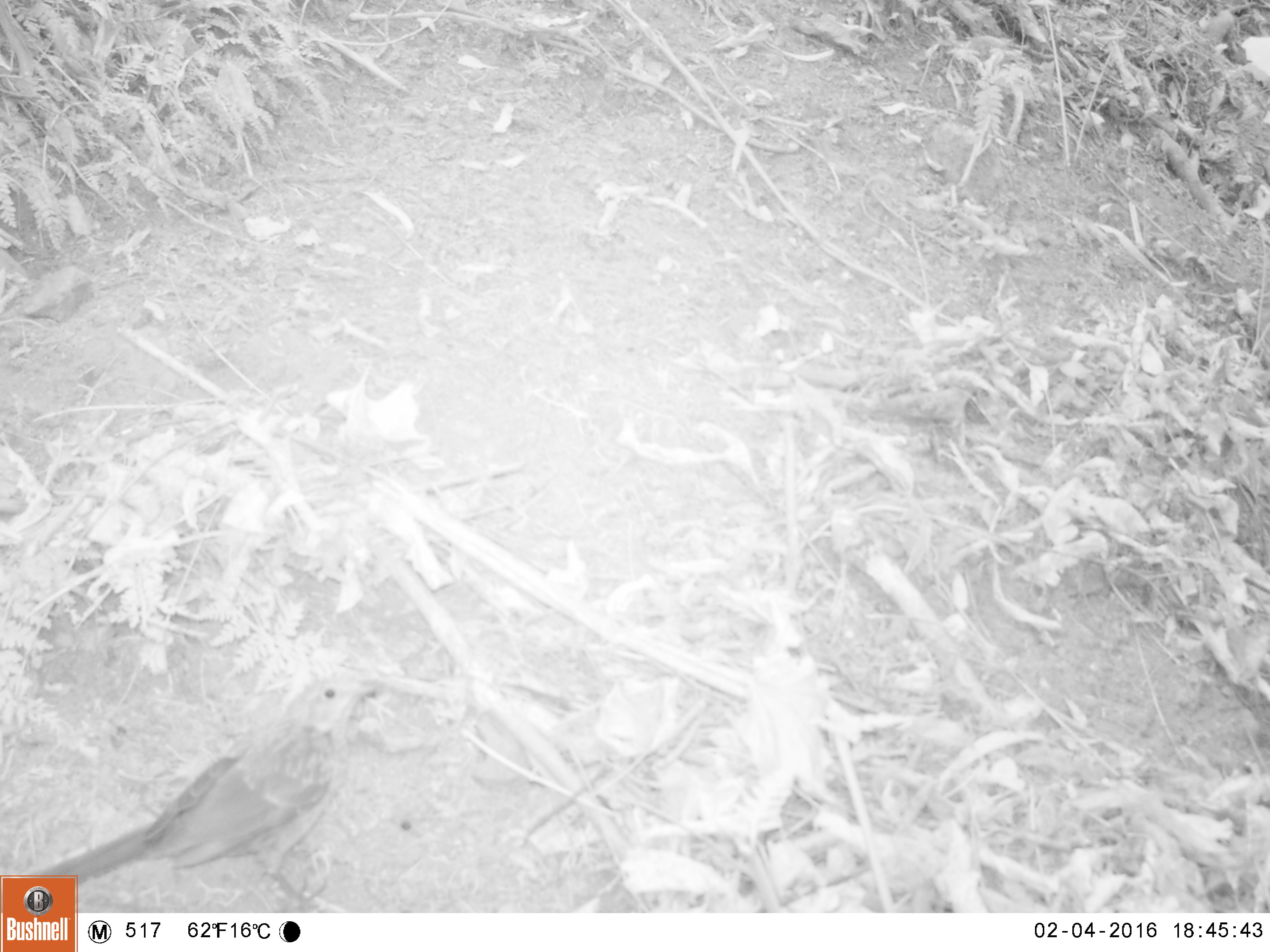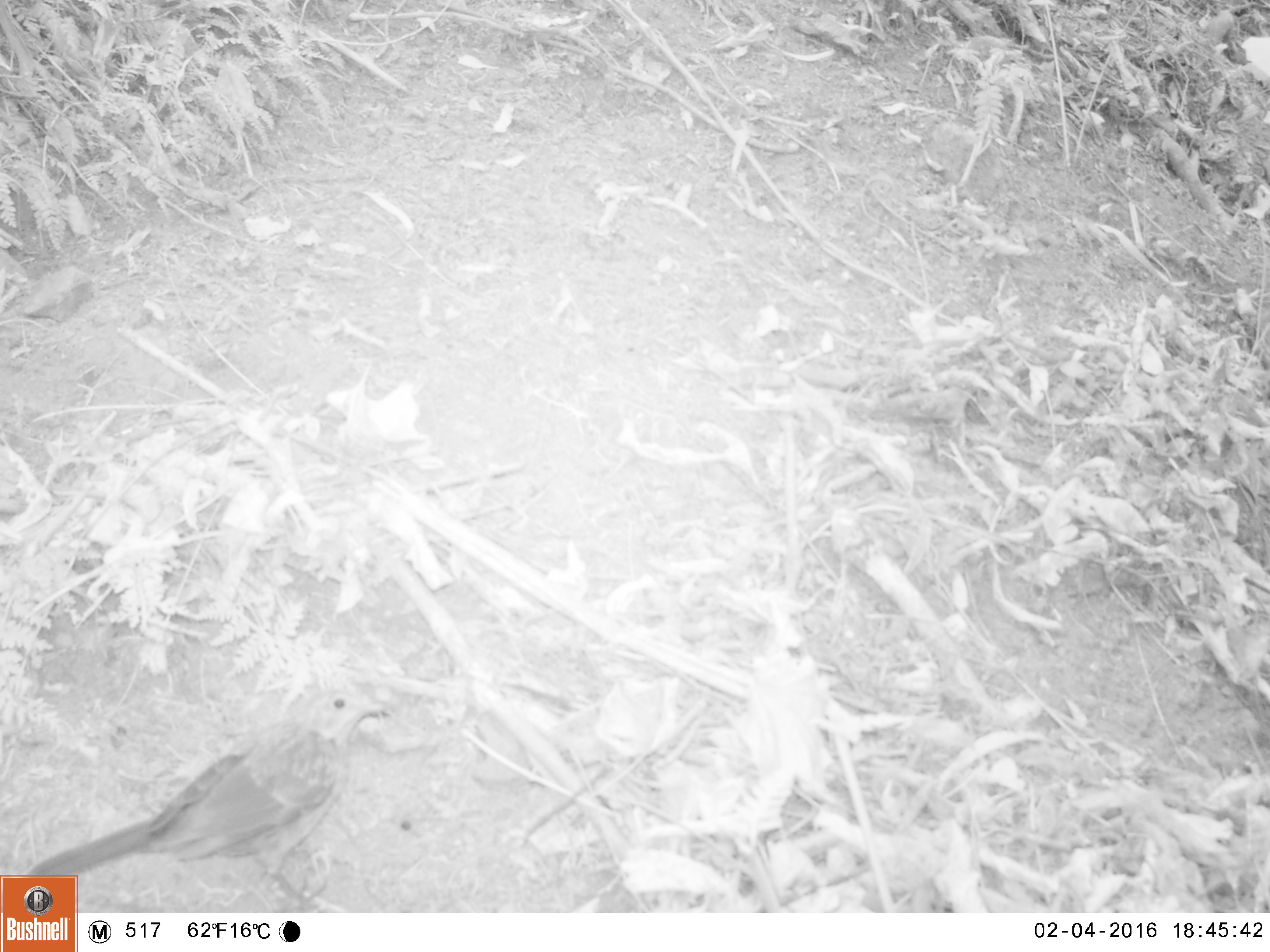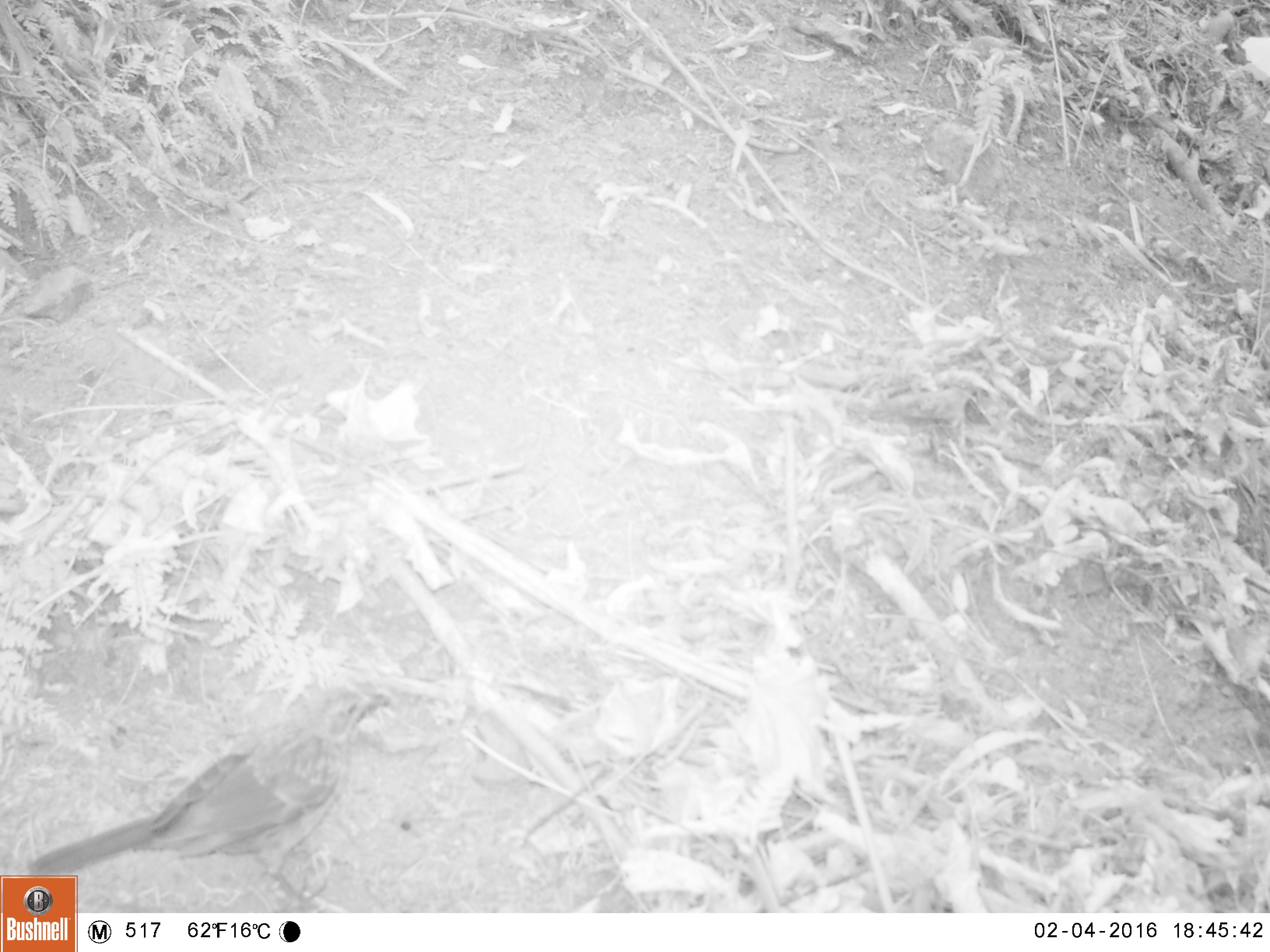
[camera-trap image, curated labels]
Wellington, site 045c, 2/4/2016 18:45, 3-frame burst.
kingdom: Animalia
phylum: Chordata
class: Aves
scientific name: Aves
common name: bird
Bird (Aves).